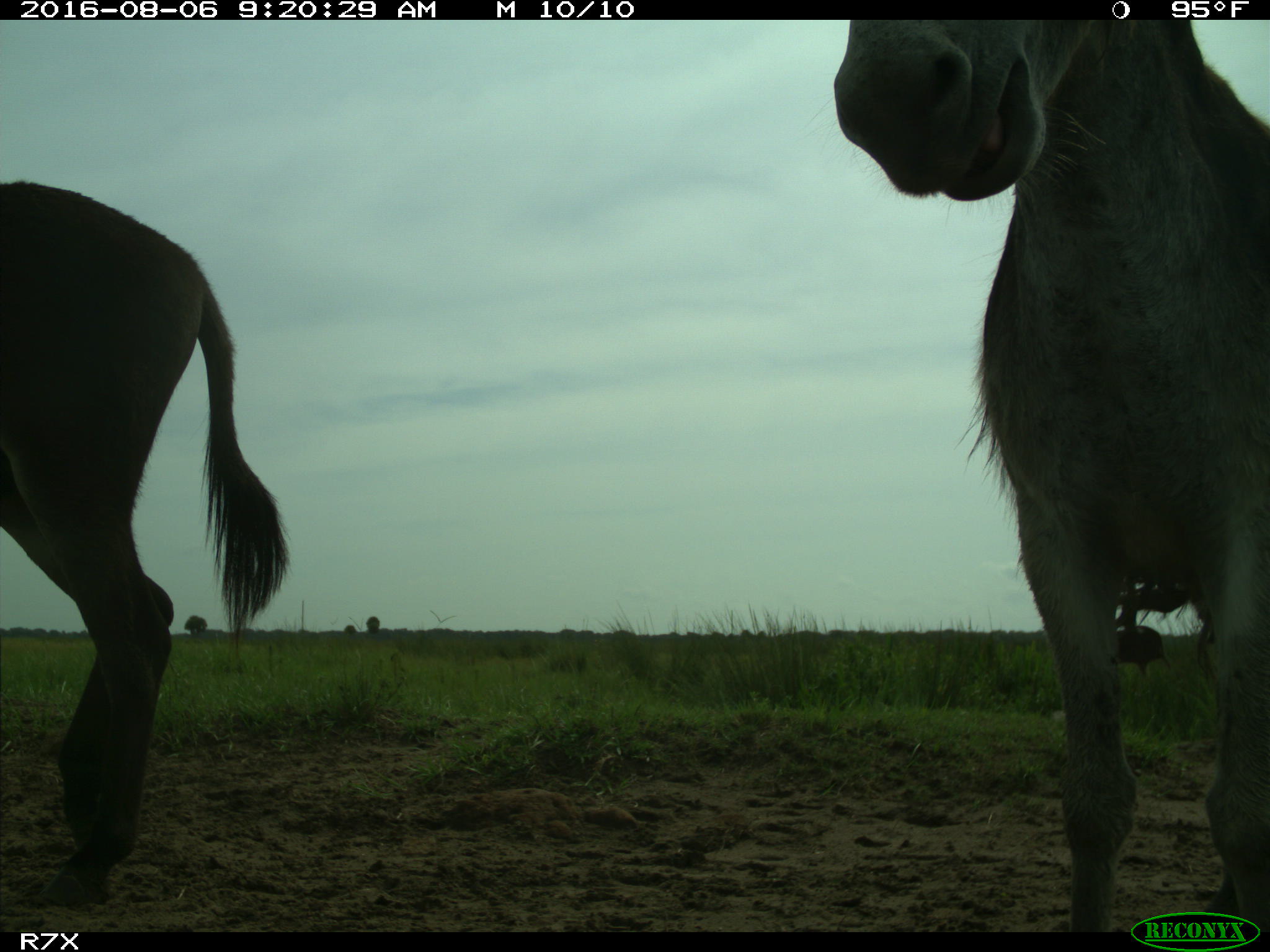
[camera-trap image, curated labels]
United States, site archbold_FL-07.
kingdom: Animalia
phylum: Chordata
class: Mammalia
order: Perissodactyla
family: Equidae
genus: Equus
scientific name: Equus africanus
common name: african wild ass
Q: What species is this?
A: Equus africanus (african wild ass).